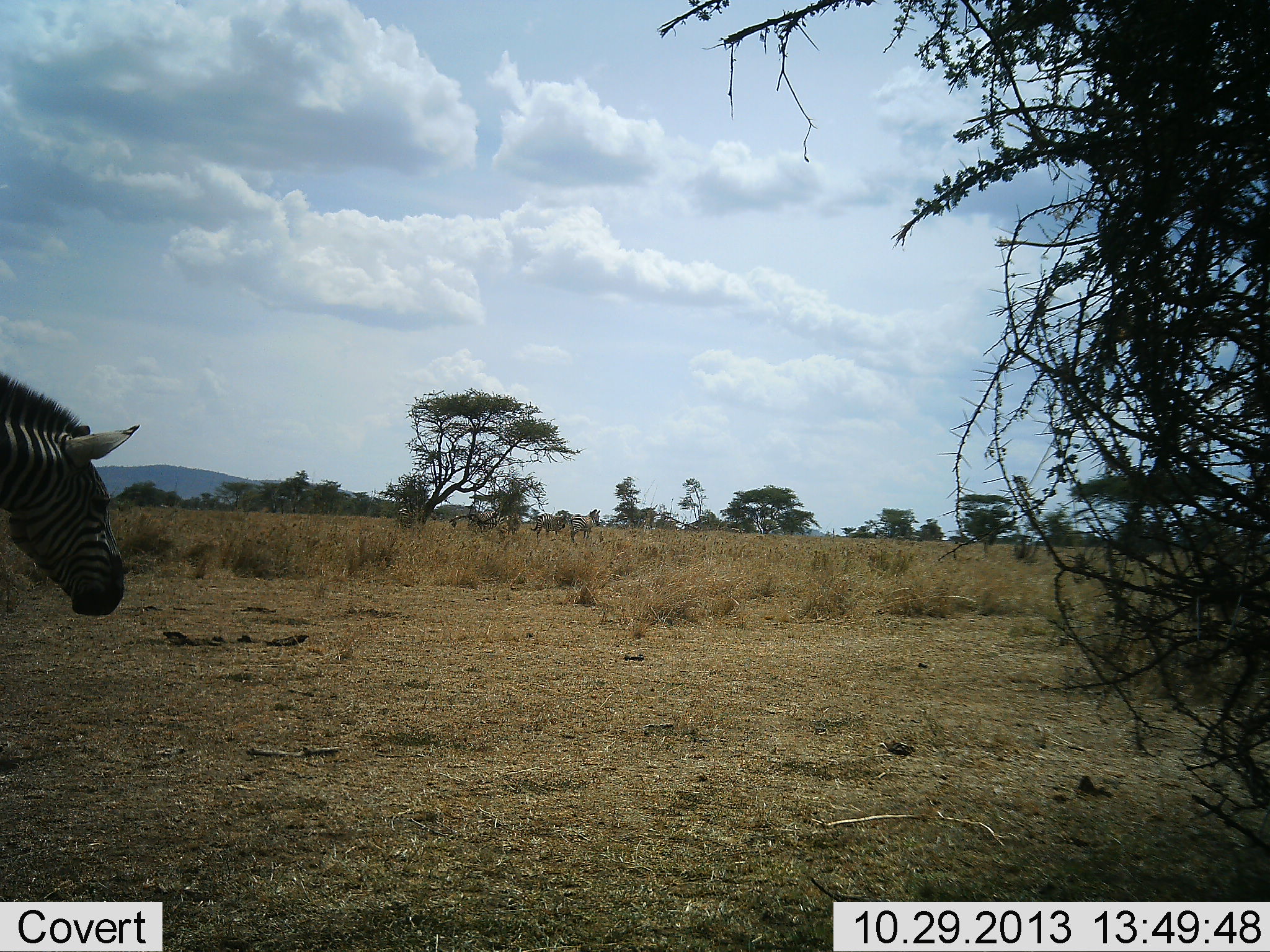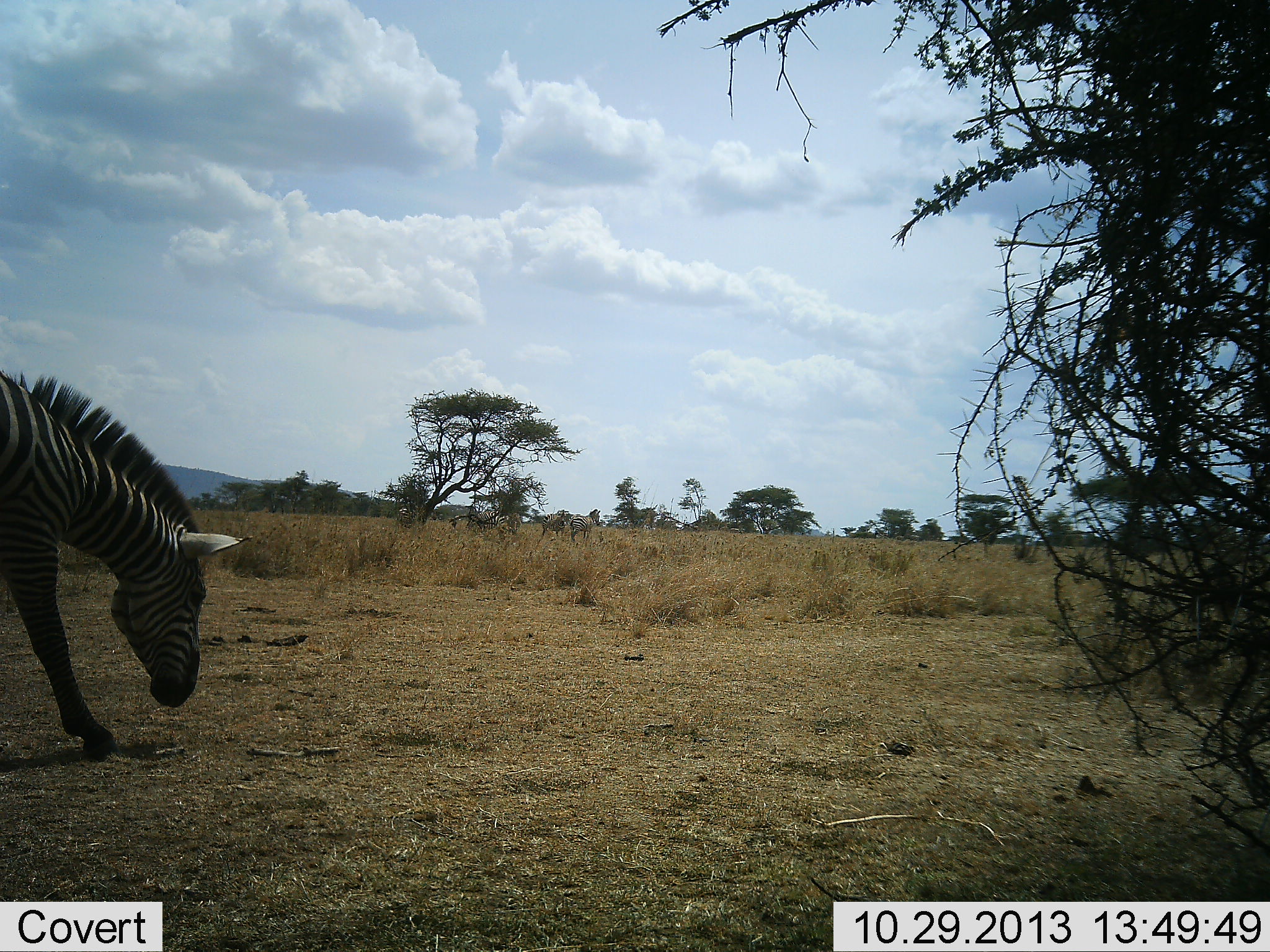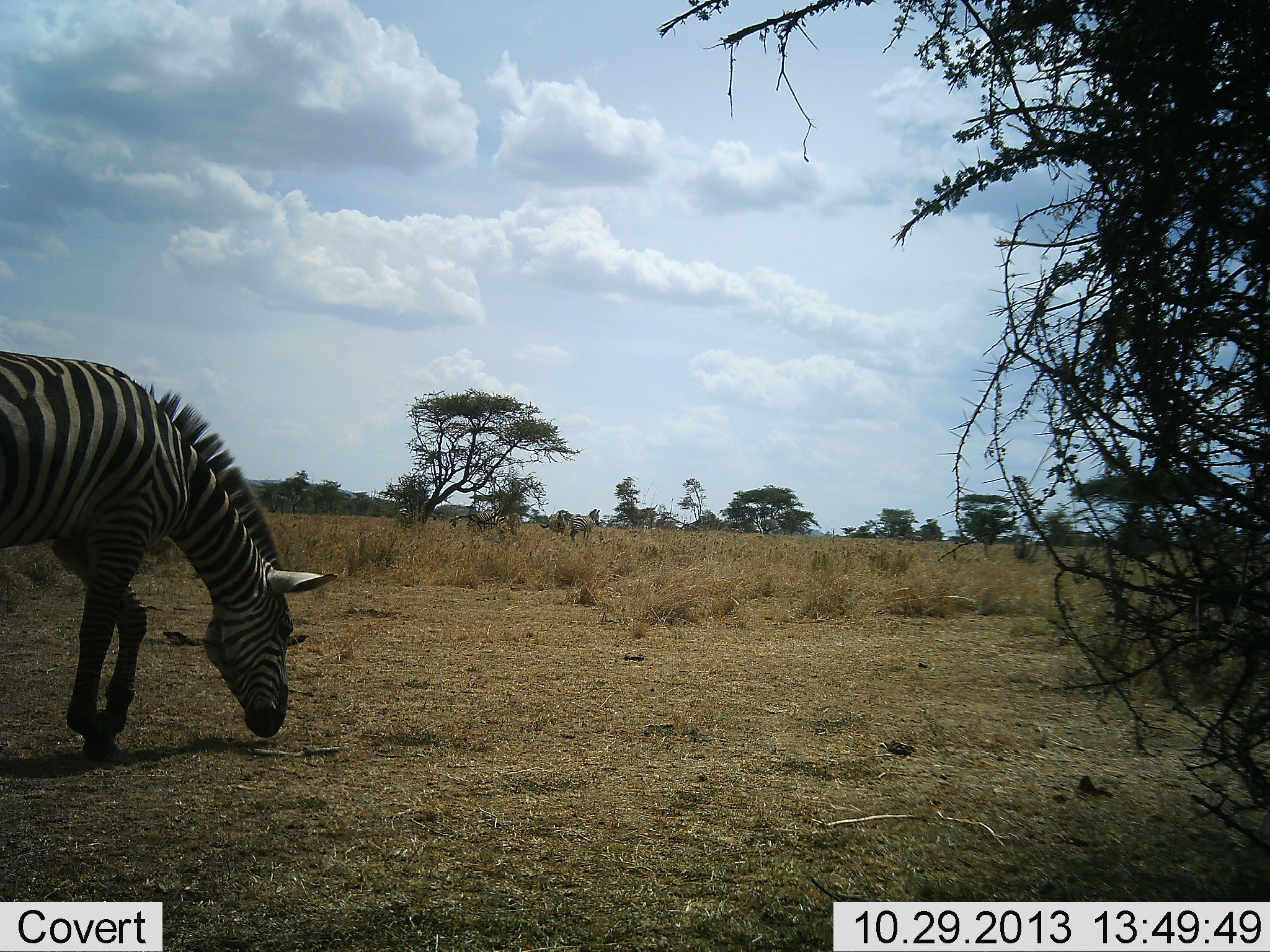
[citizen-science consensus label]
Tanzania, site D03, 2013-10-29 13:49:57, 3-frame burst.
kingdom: Animalia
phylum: Chordata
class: Mammalia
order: Perissodactyla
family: Equidae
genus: Equus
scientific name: Equus quagga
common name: plains zebra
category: zebra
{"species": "zebra (plains zebra) (Equus quagga)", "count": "1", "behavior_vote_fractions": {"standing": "30%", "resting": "0%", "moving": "60%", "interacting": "0%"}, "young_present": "0%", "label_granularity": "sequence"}